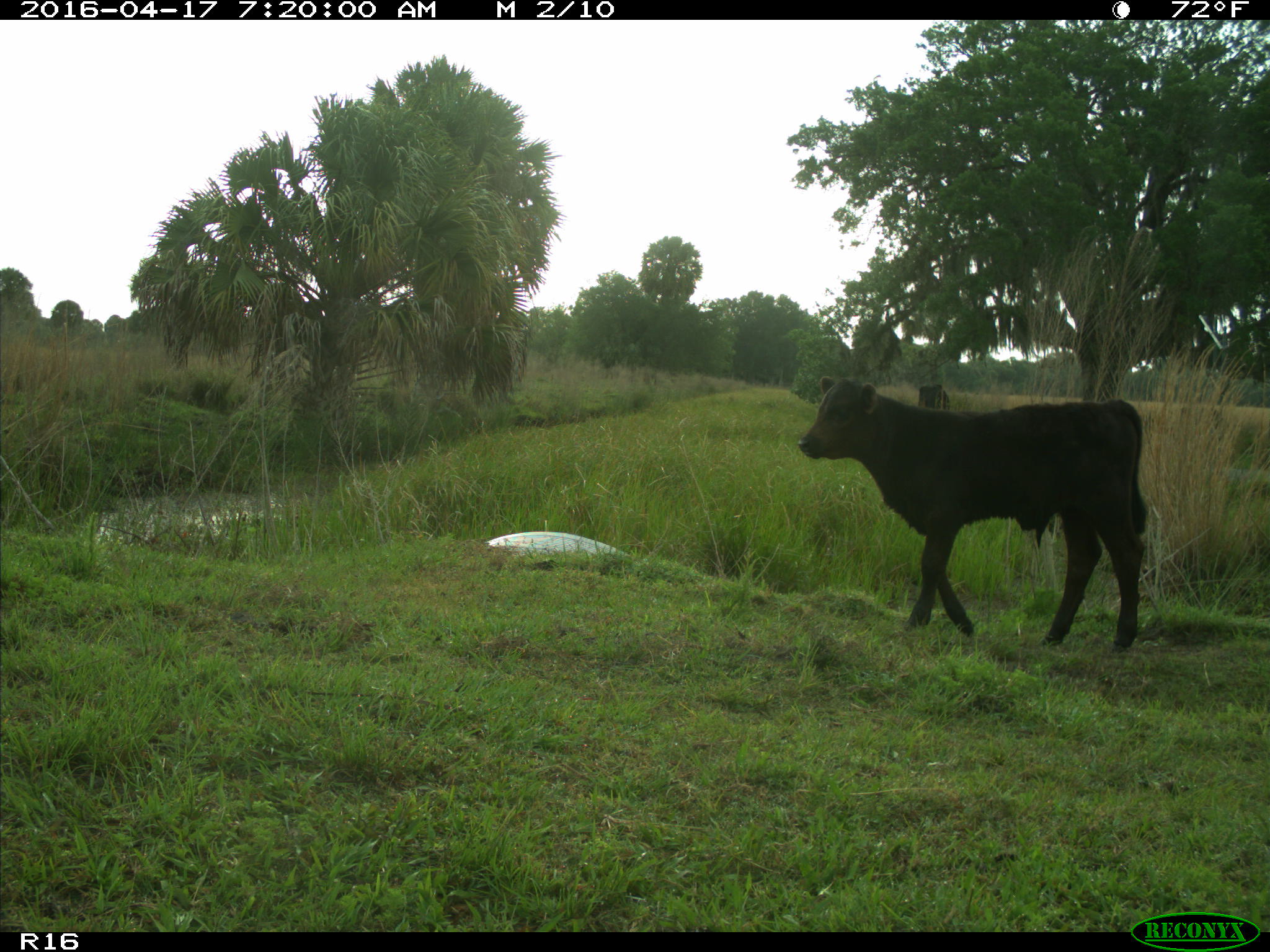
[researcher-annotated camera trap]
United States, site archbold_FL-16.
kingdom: Animalia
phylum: Chordata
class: Mammalia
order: Artiodactyla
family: Bovidae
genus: Bos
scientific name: Bos taurus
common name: domestic cow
Bos taurus (domestic cow).